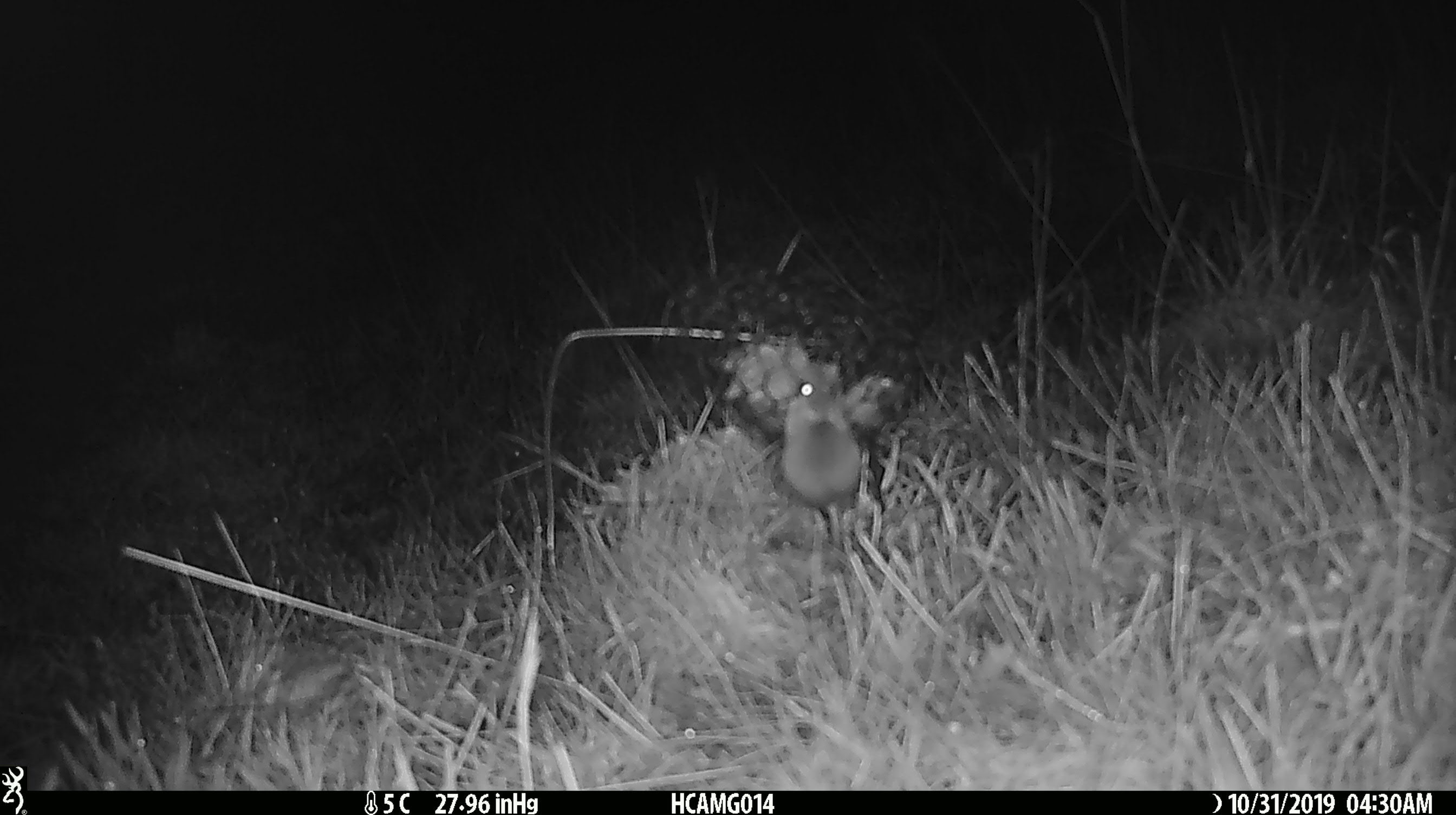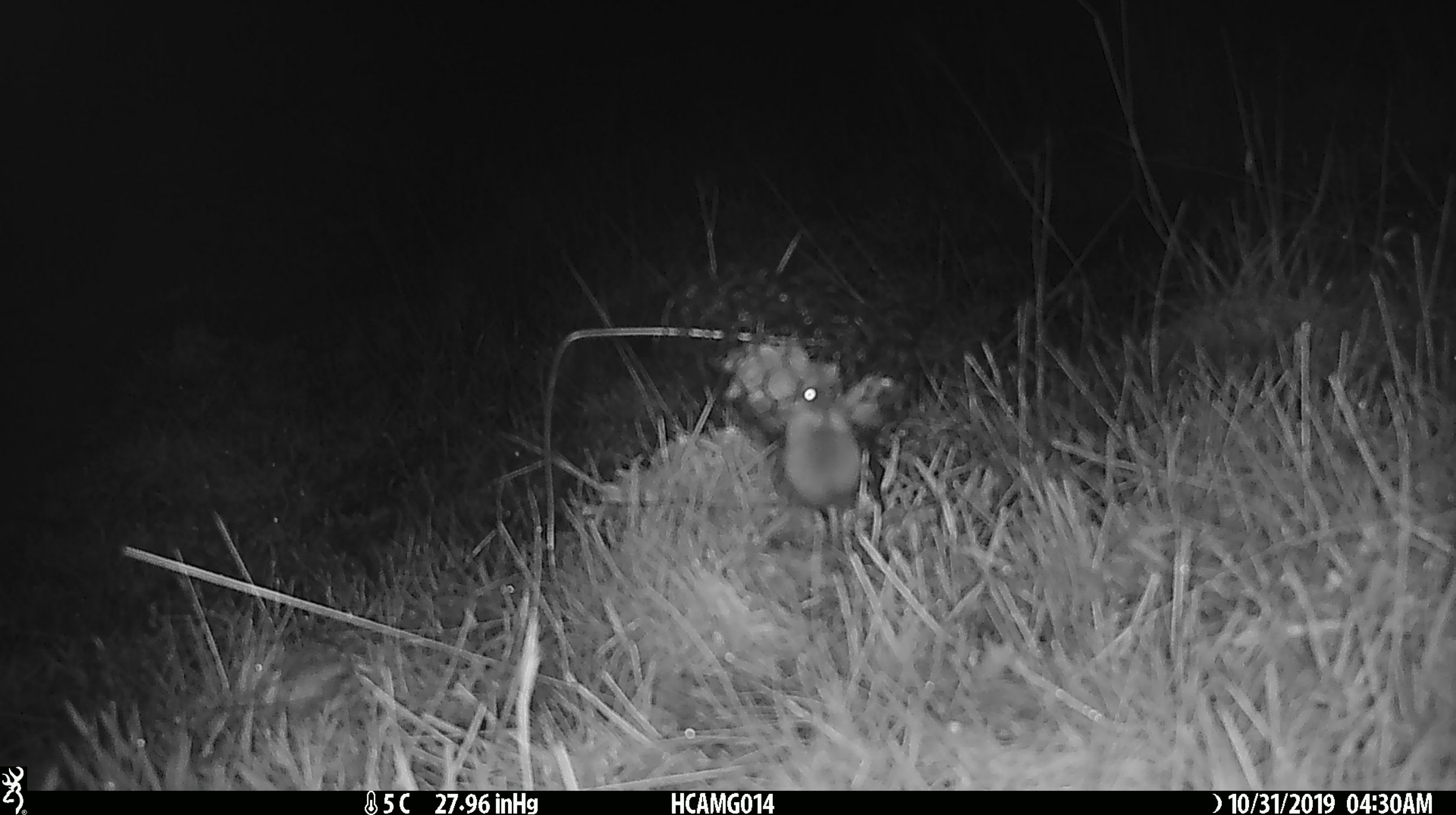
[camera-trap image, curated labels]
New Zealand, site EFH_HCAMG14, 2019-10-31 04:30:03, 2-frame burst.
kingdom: Animalia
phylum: Chordata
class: Mammalia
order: Rodentia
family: Muridae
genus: Mus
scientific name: Mus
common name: mouse